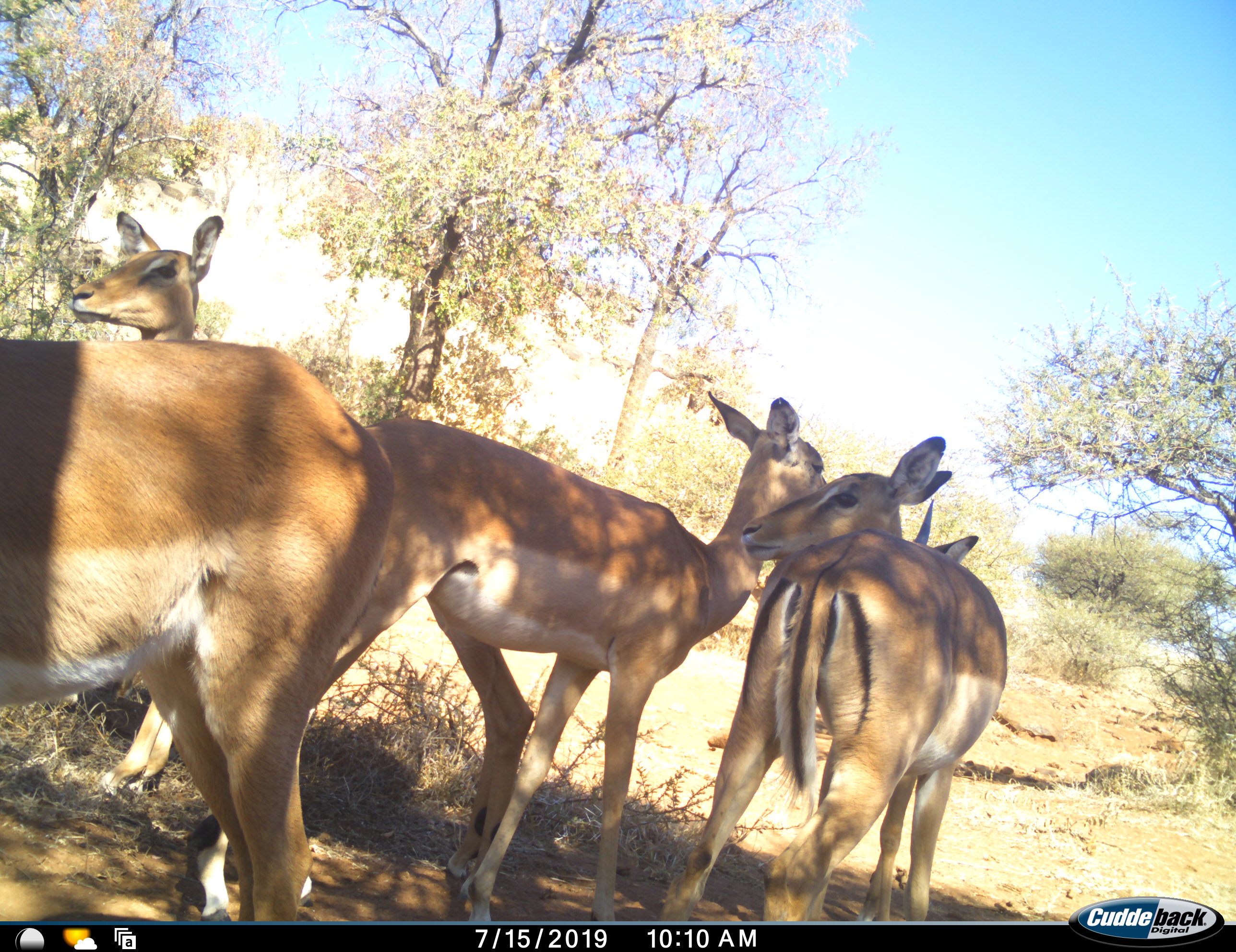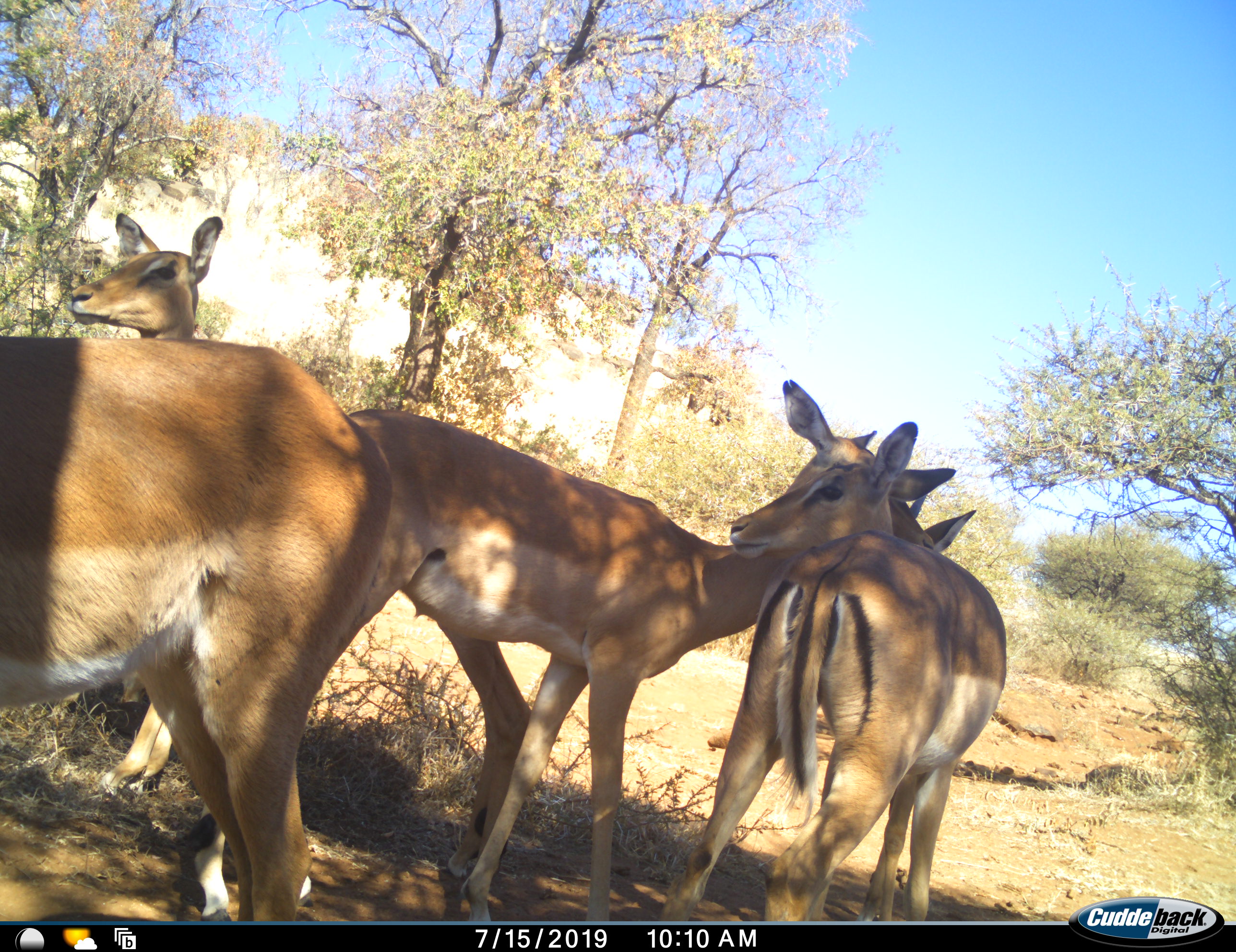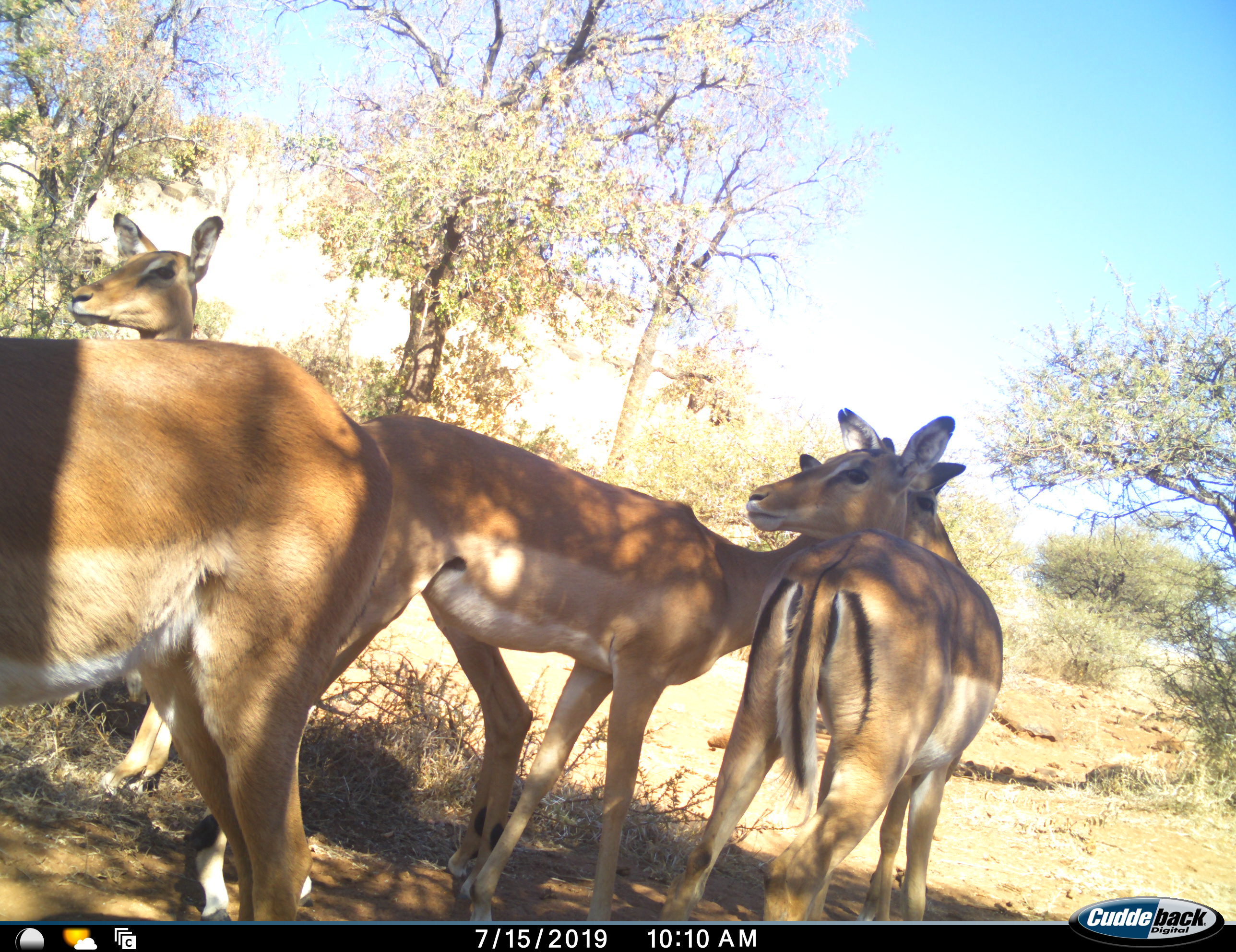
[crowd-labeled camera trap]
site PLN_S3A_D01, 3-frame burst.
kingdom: Animalia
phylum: Chordata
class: Mammalia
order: Artiodactyla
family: Bovidae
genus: Aepyceros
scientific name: Aepyceros melampus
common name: impala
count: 5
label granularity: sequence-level